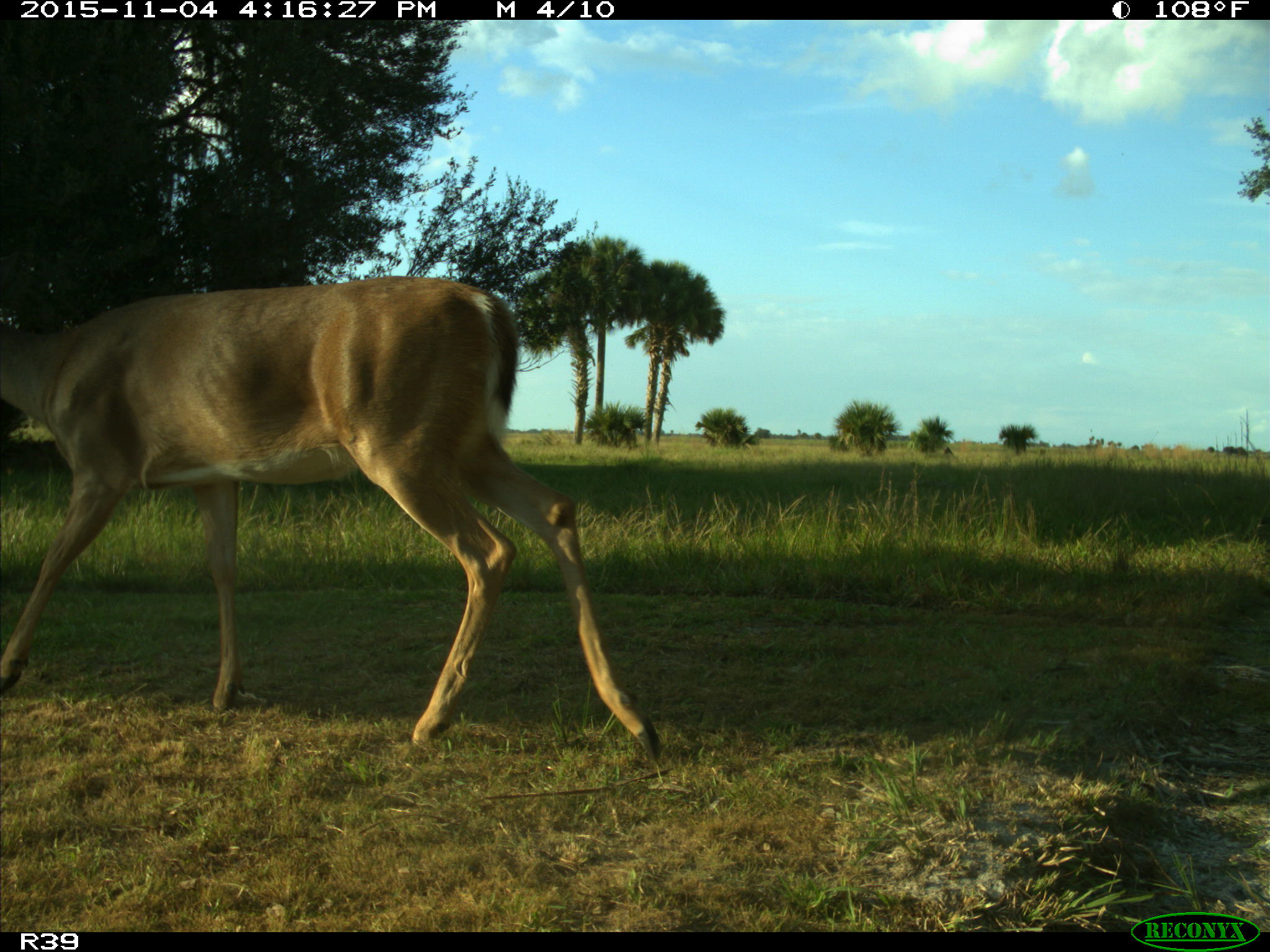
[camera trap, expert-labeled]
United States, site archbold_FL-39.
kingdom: Animalia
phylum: Chordata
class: Mammalia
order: Artiodactyla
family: Cervidae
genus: Odocoileus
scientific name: Odocoileus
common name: deer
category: unidentified deer